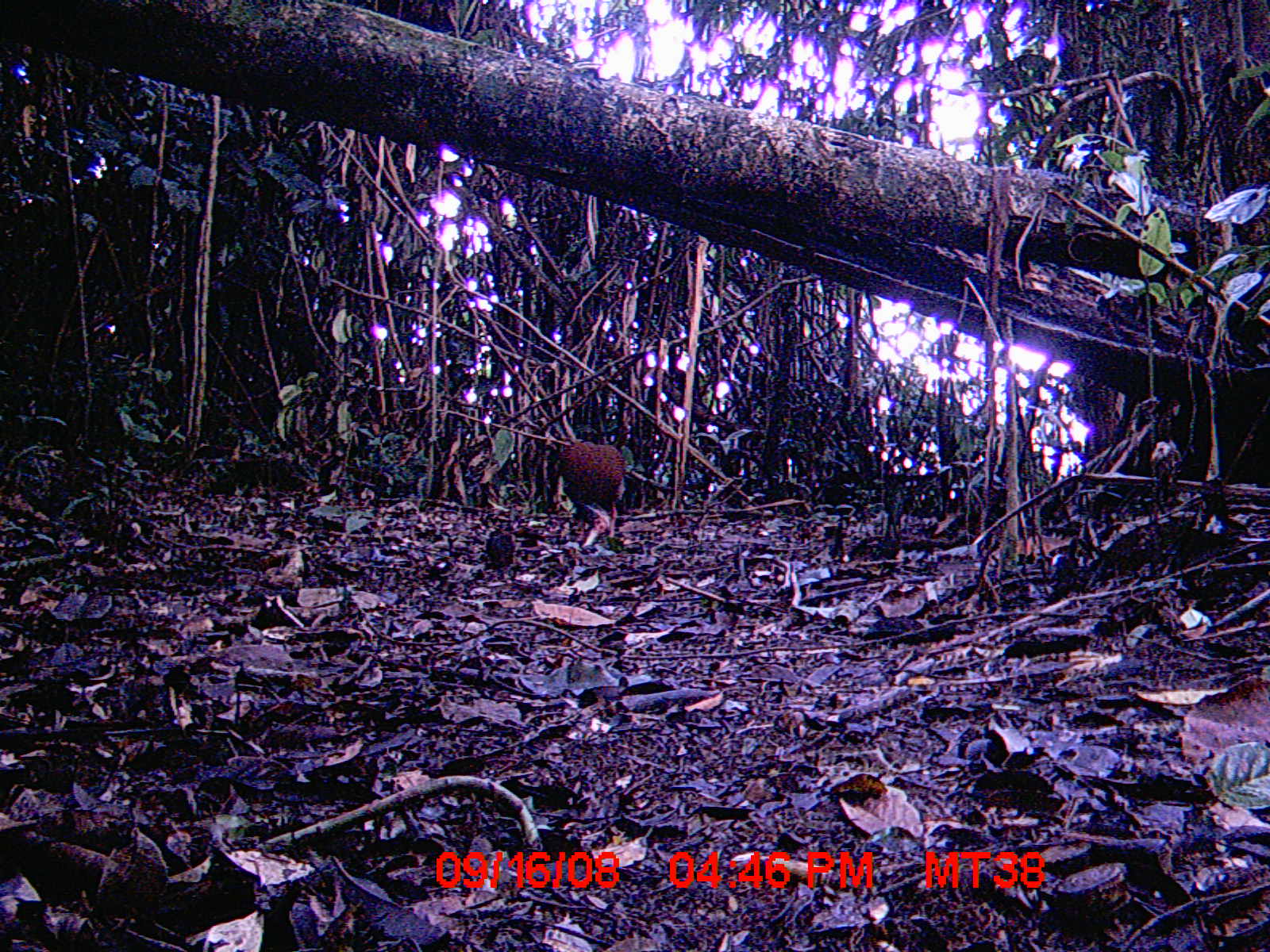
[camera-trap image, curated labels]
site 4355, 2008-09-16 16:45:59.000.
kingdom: Animalia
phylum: Chordata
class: Aves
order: Cuculiformes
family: Cuculidae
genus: Coua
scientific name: Coua serriana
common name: red-breasted coua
Coua serriana (red-breasted coua), count 1.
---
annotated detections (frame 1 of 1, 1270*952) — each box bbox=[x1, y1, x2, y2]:
coua serriana: bbox=[558, 441, 625, 547]